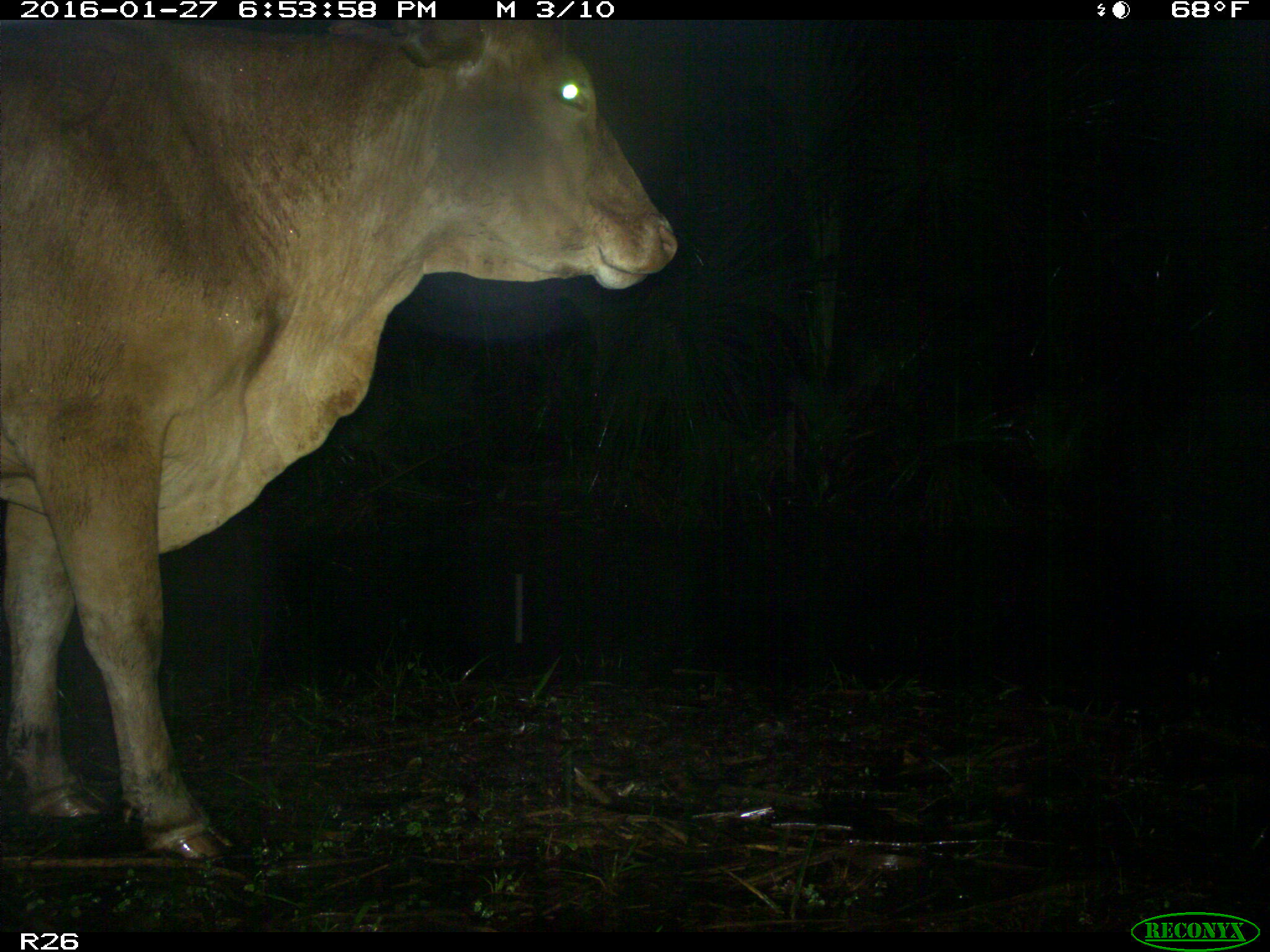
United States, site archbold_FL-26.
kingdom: Animalia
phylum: Chordata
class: Mammalia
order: Artiodactyla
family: Bovidae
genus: Bos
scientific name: Bos taurus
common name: domestic cow